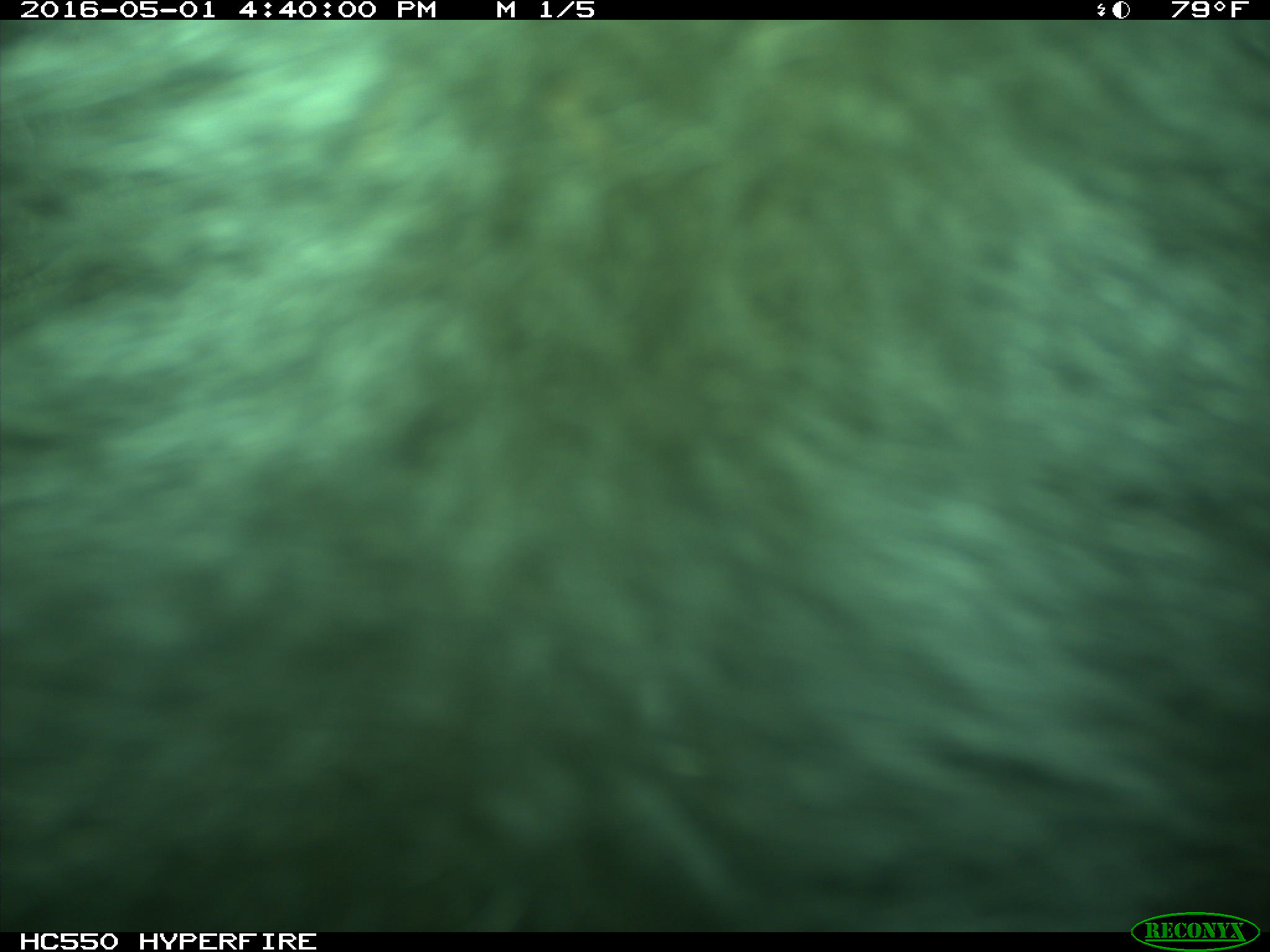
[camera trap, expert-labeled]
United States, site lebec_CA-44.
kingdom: Animalia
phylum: Chordata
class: Mammalia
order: Artiodactyla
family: Bovidae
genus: Bos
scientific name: Bos taurus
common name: domestic cow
Bos taurus (domestic cow).